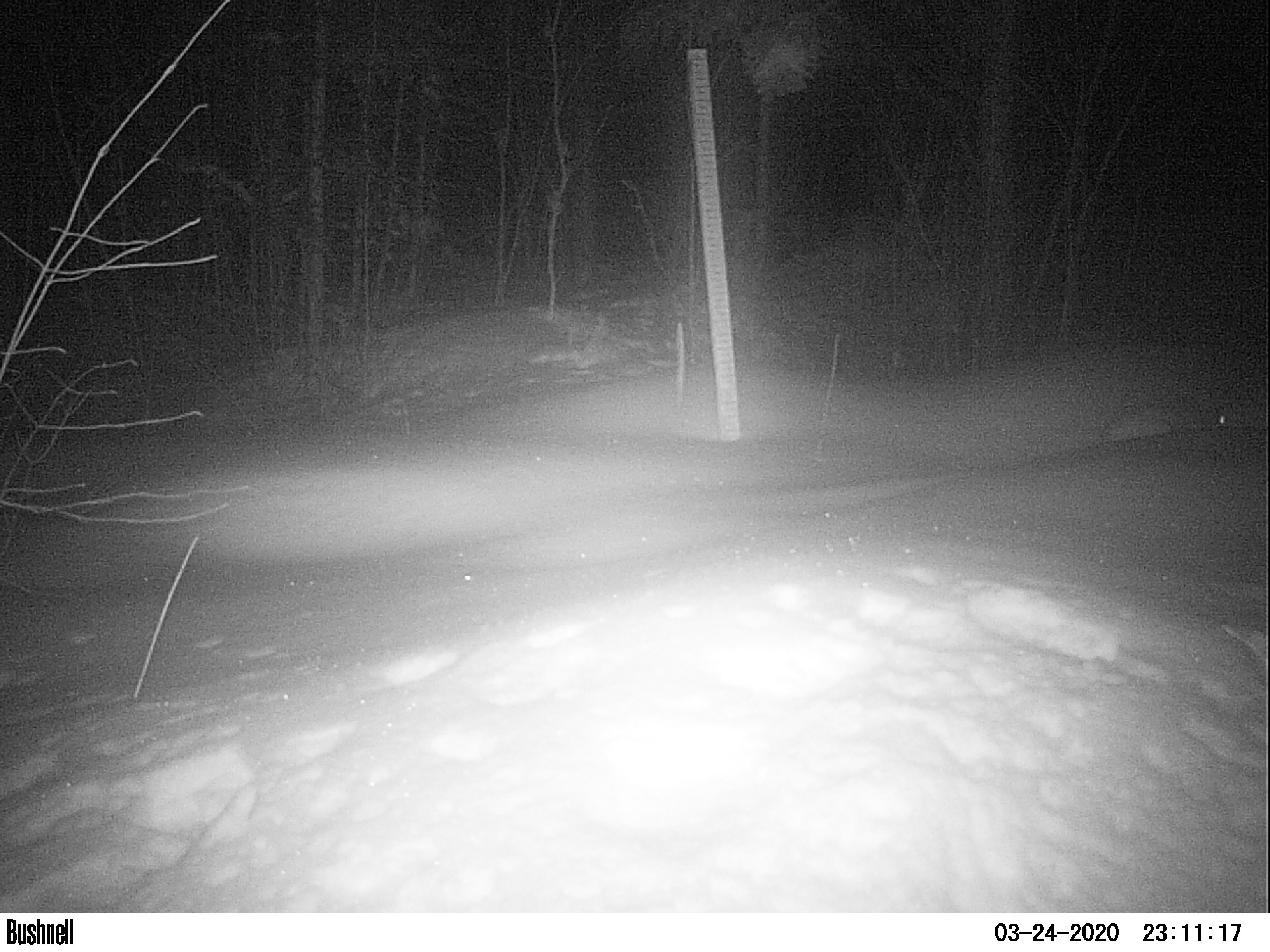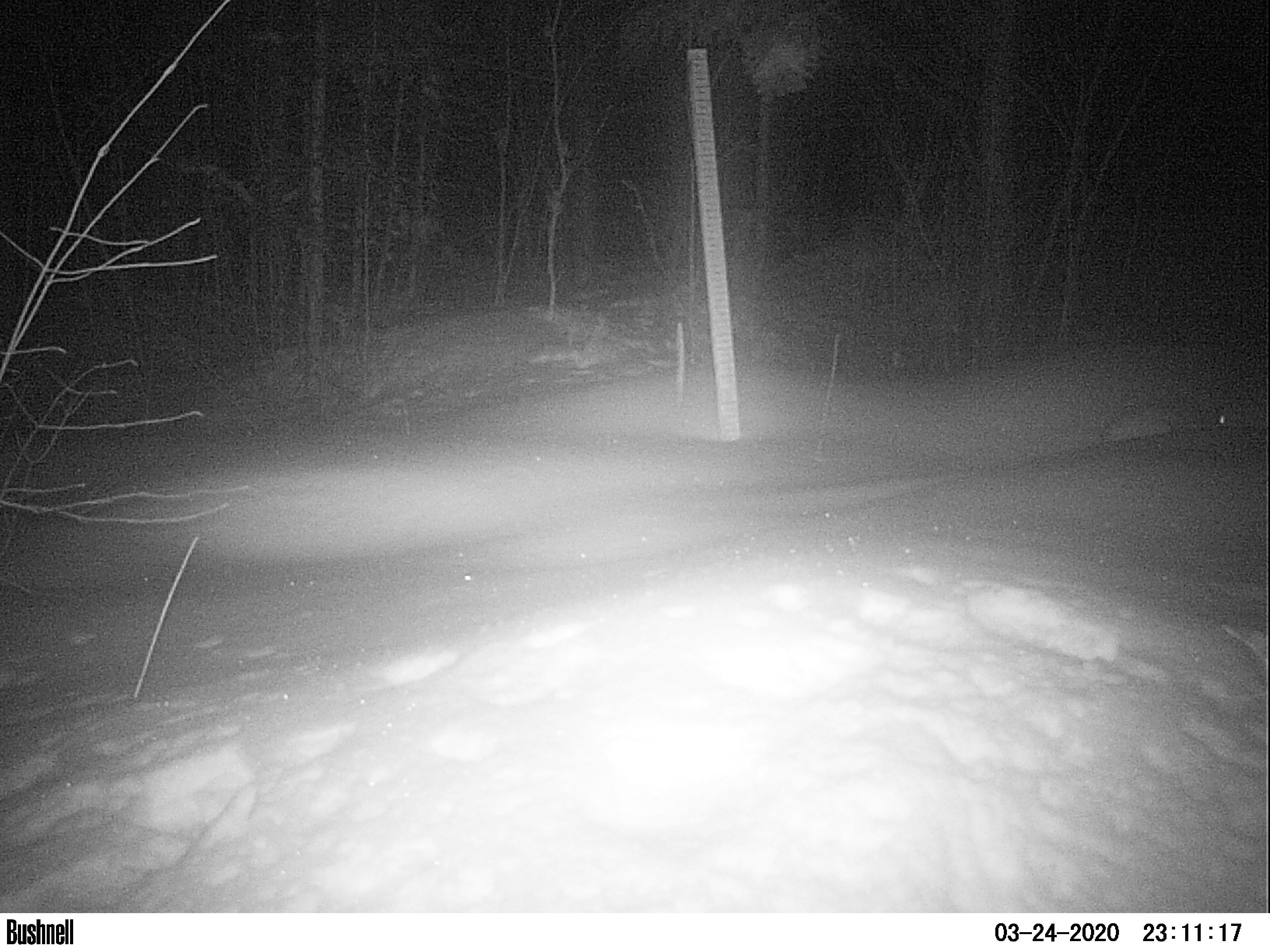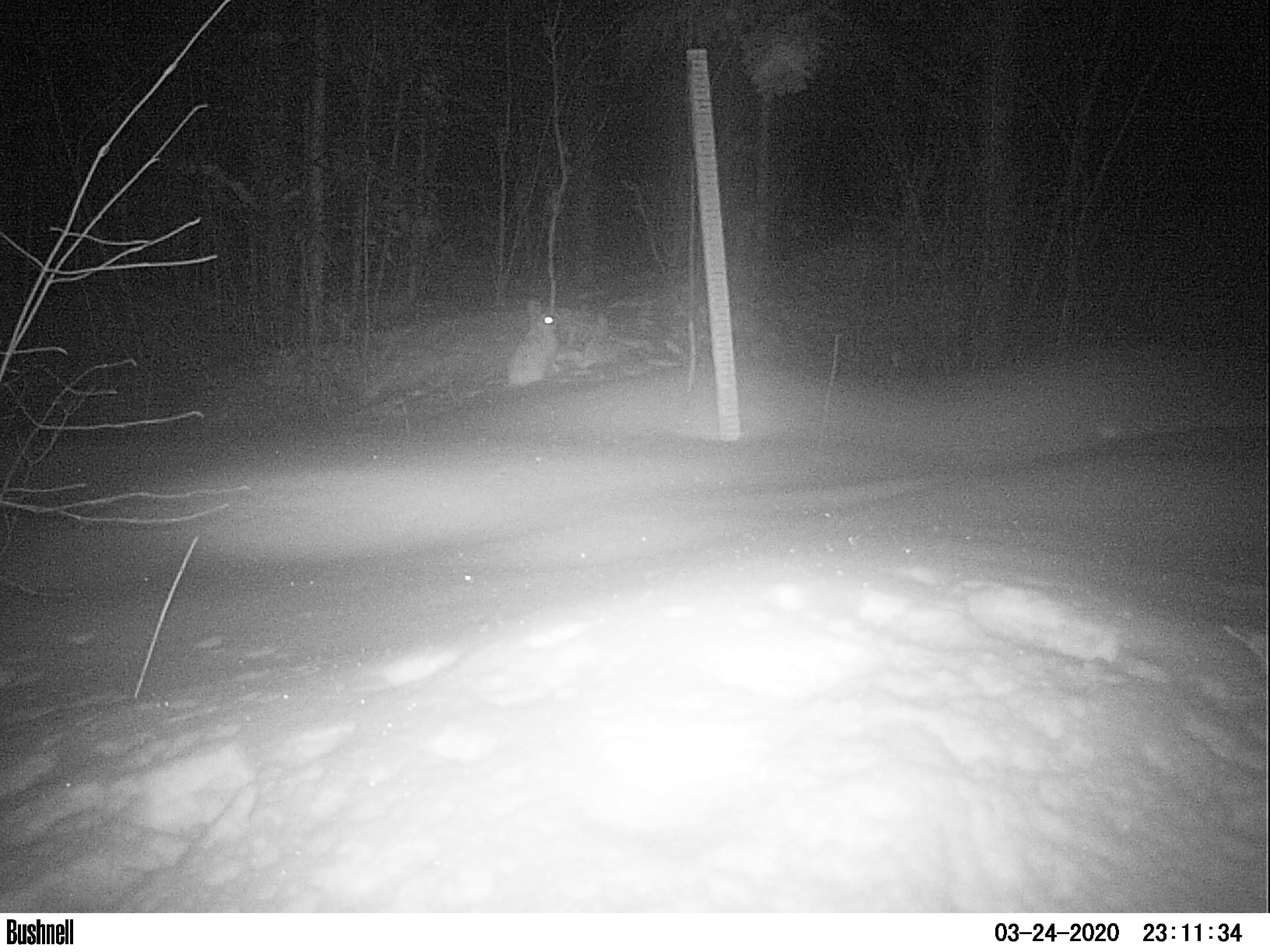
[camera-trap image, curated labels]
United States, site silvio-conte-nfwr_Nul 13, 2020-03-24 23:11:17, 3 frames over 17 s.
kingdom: Animalia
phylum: Chordata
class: Mammalia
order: Lagomorpha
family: Leporidae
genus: Lepus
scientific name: Lepus americanus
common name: snowshoe hare